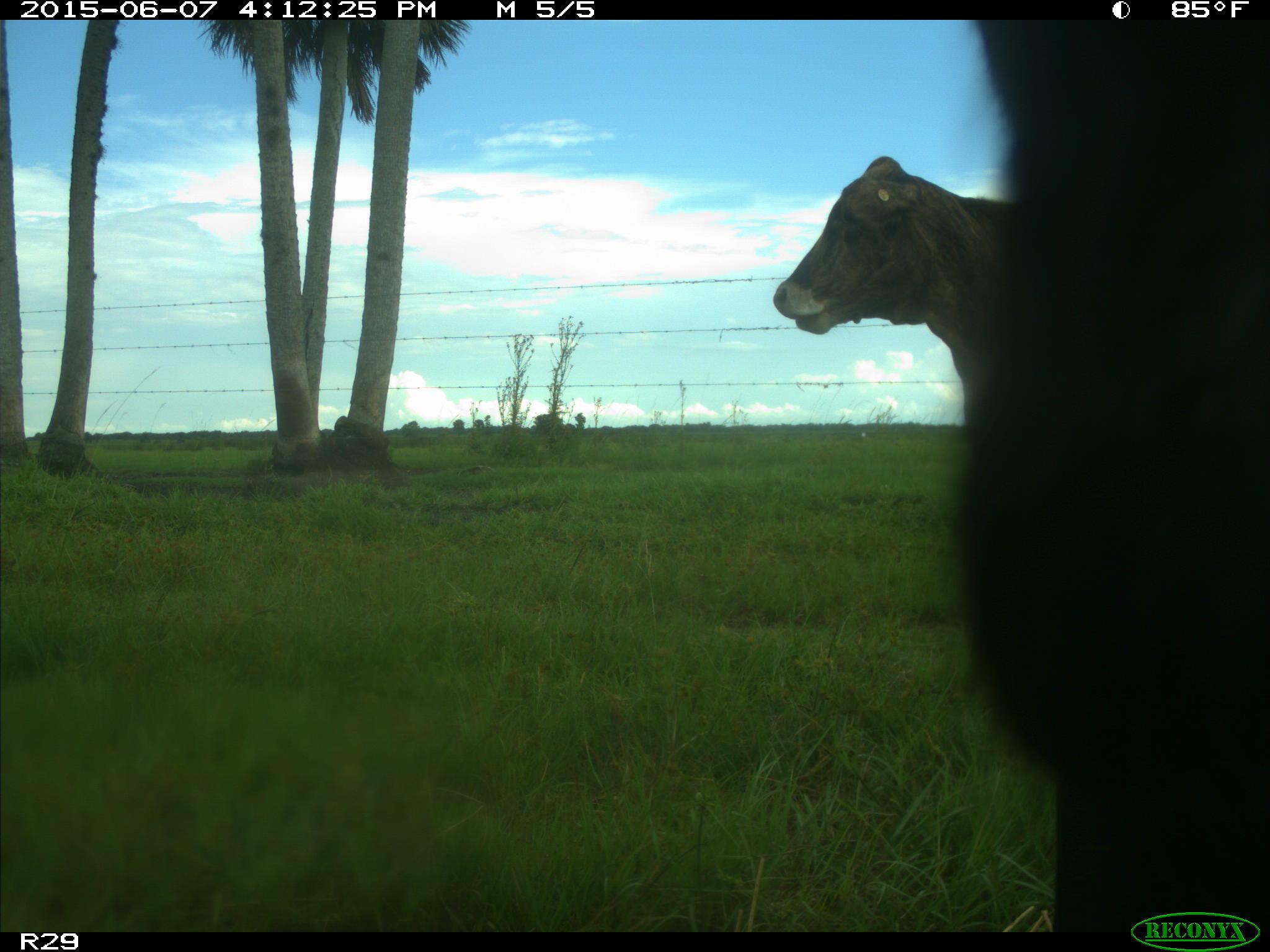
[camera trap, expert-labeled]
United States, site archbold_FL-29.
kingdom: Animalia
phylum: Chordata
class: Mammalia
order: Artiodactyla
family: Bovidae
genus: Bos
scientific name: Bos taurus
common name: domestic cow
Bos taurus (domestic cow).